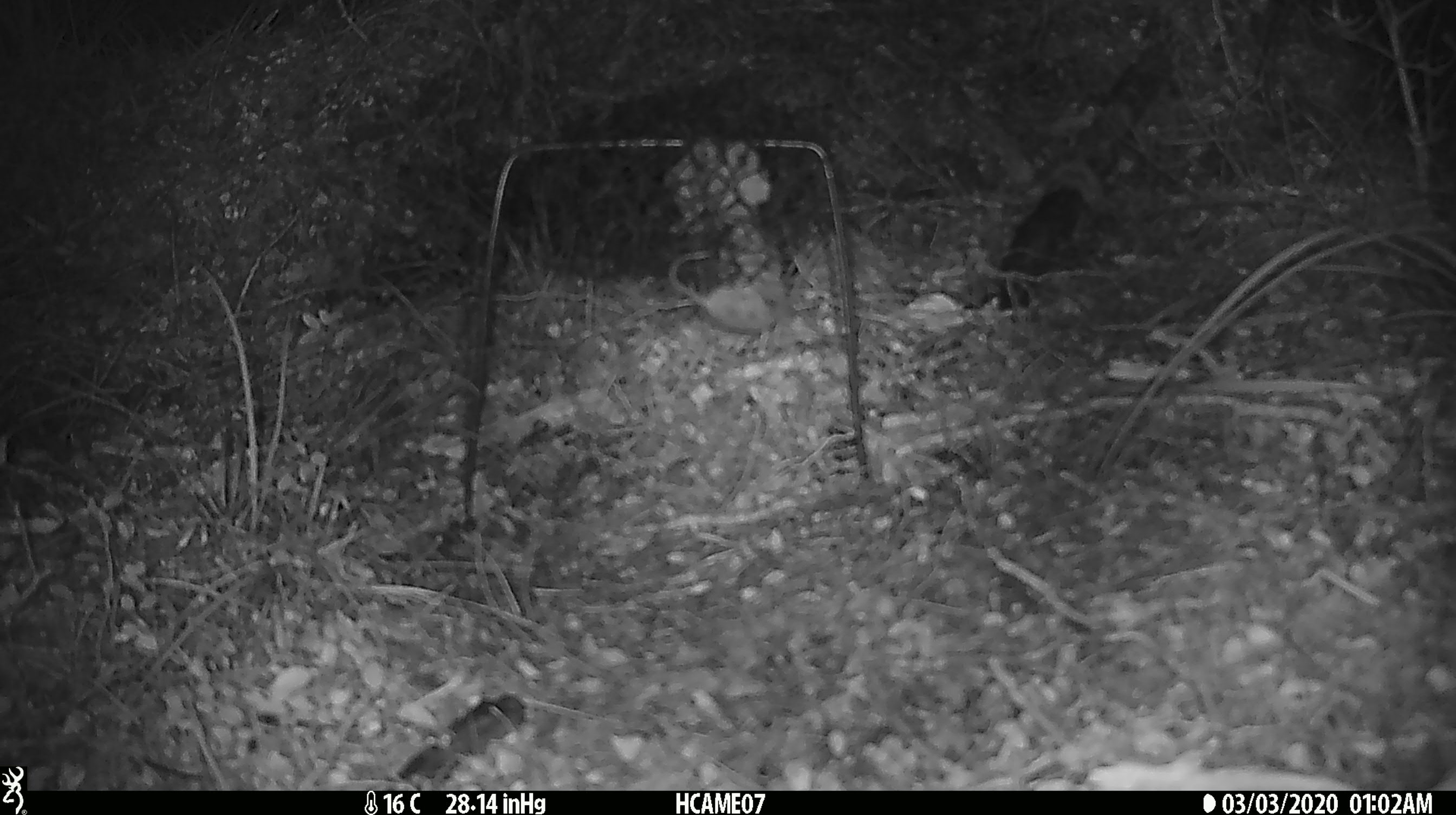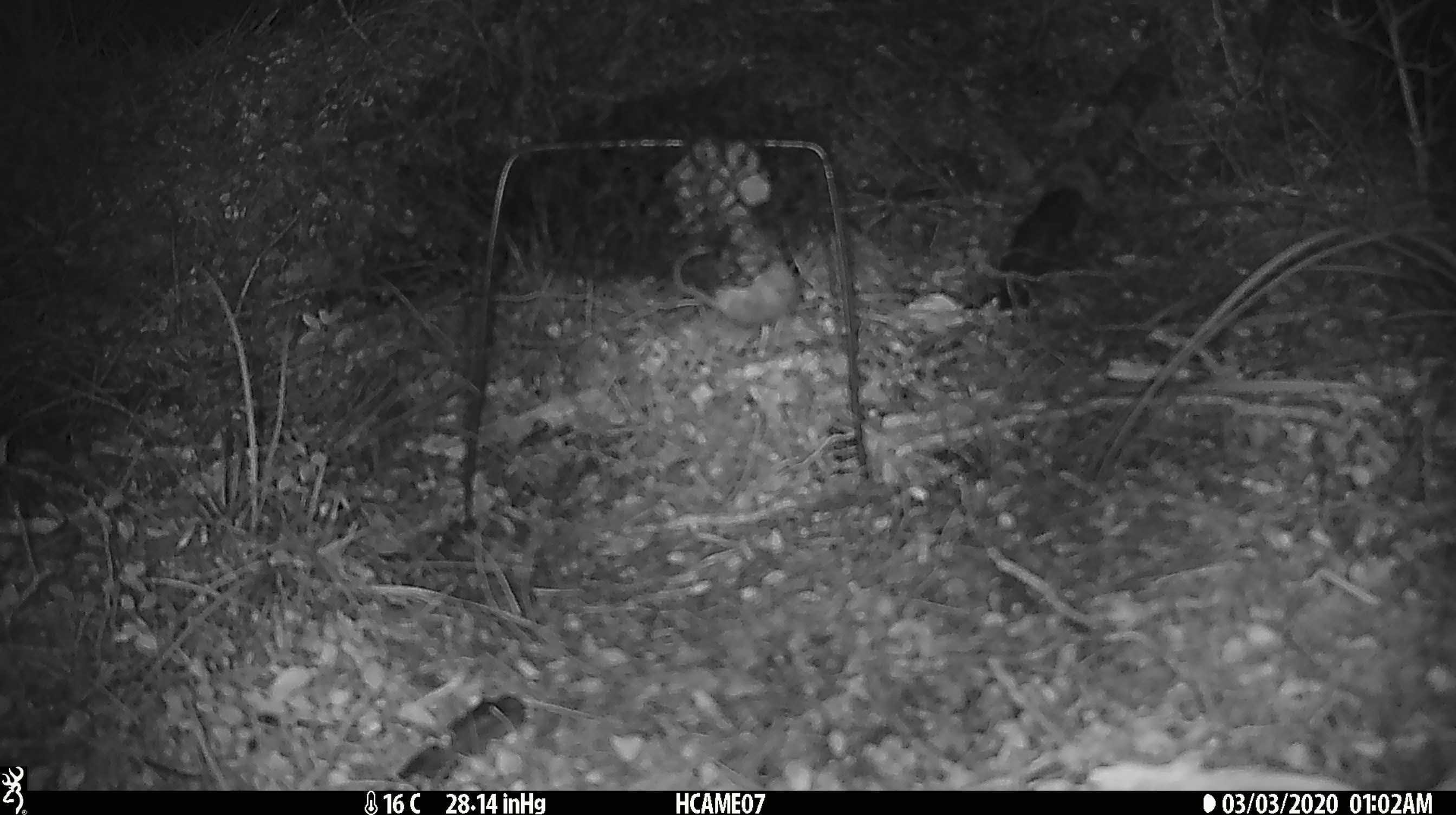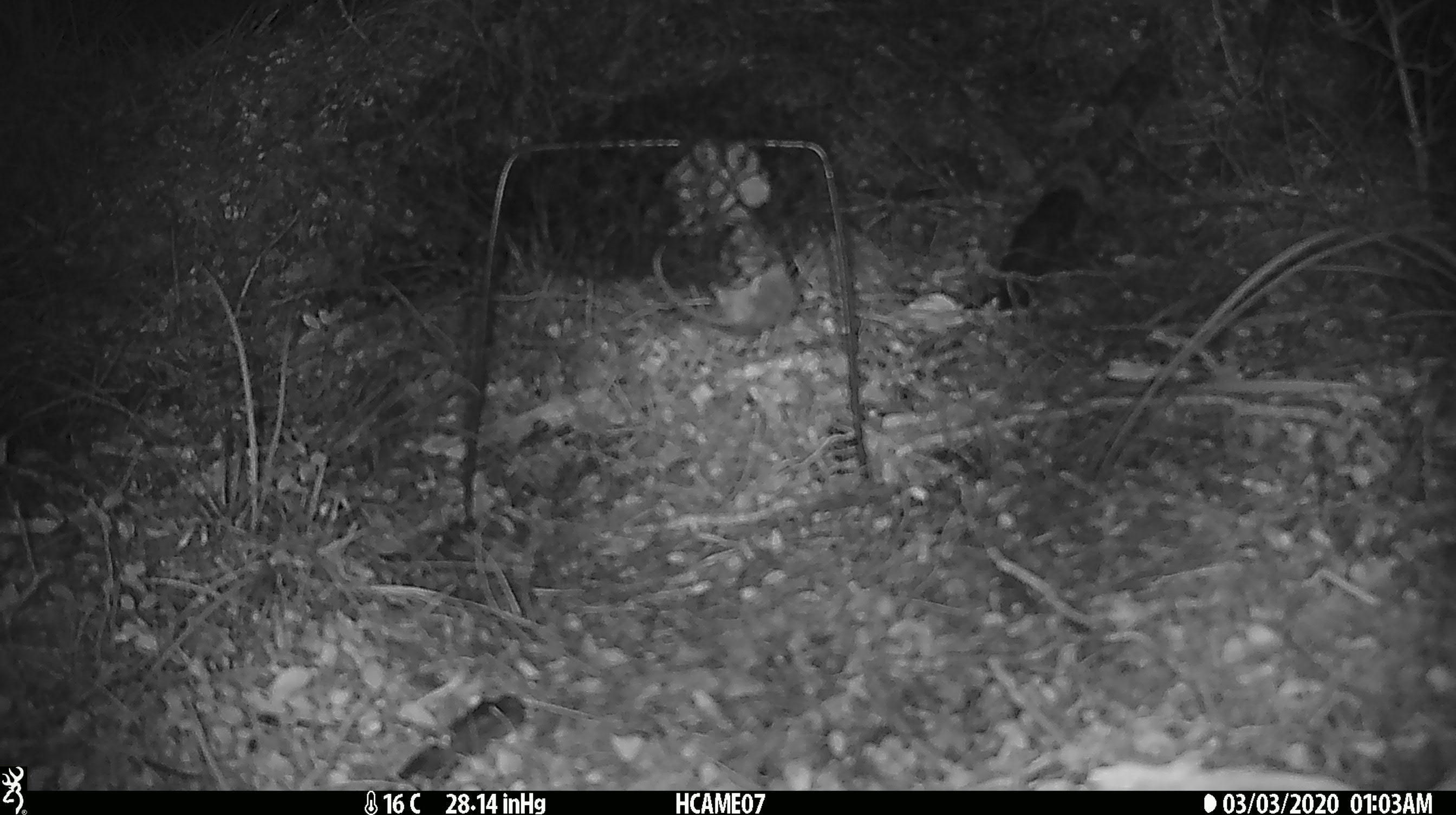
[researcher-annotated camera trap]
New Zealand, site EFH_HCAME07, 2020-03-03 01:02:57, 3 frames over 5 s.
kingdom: Animalia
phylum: Chordata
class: Mammalia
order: Rodentia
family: Muridae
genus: Mus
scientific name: Mus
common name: mouse